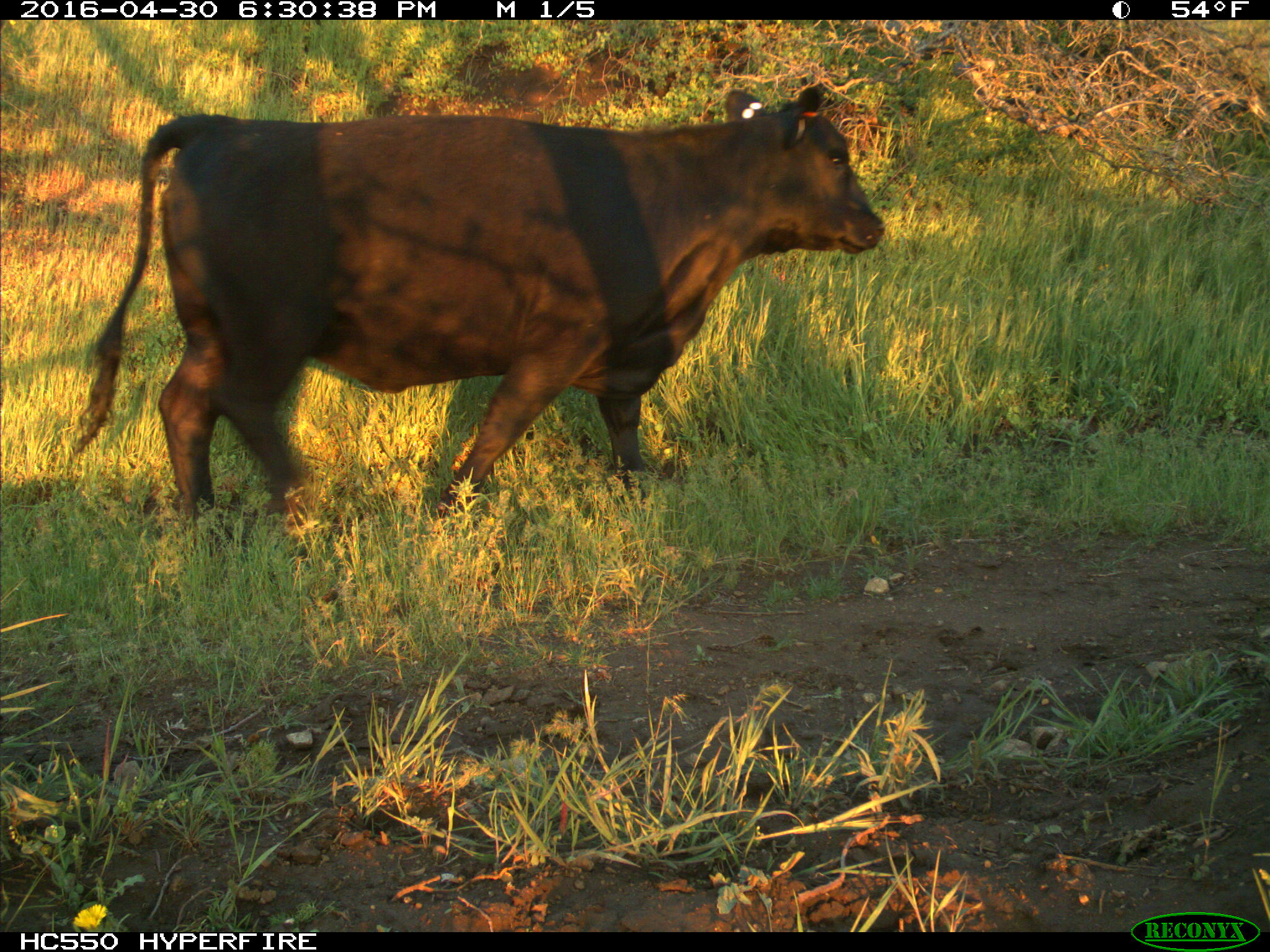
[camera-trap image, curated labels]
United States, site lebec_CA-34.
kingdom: Animalia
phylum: Chordata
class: Mammalia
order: Artiodactyla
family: Bovidae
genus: Bos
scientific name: Bos taurus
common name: domestic cow